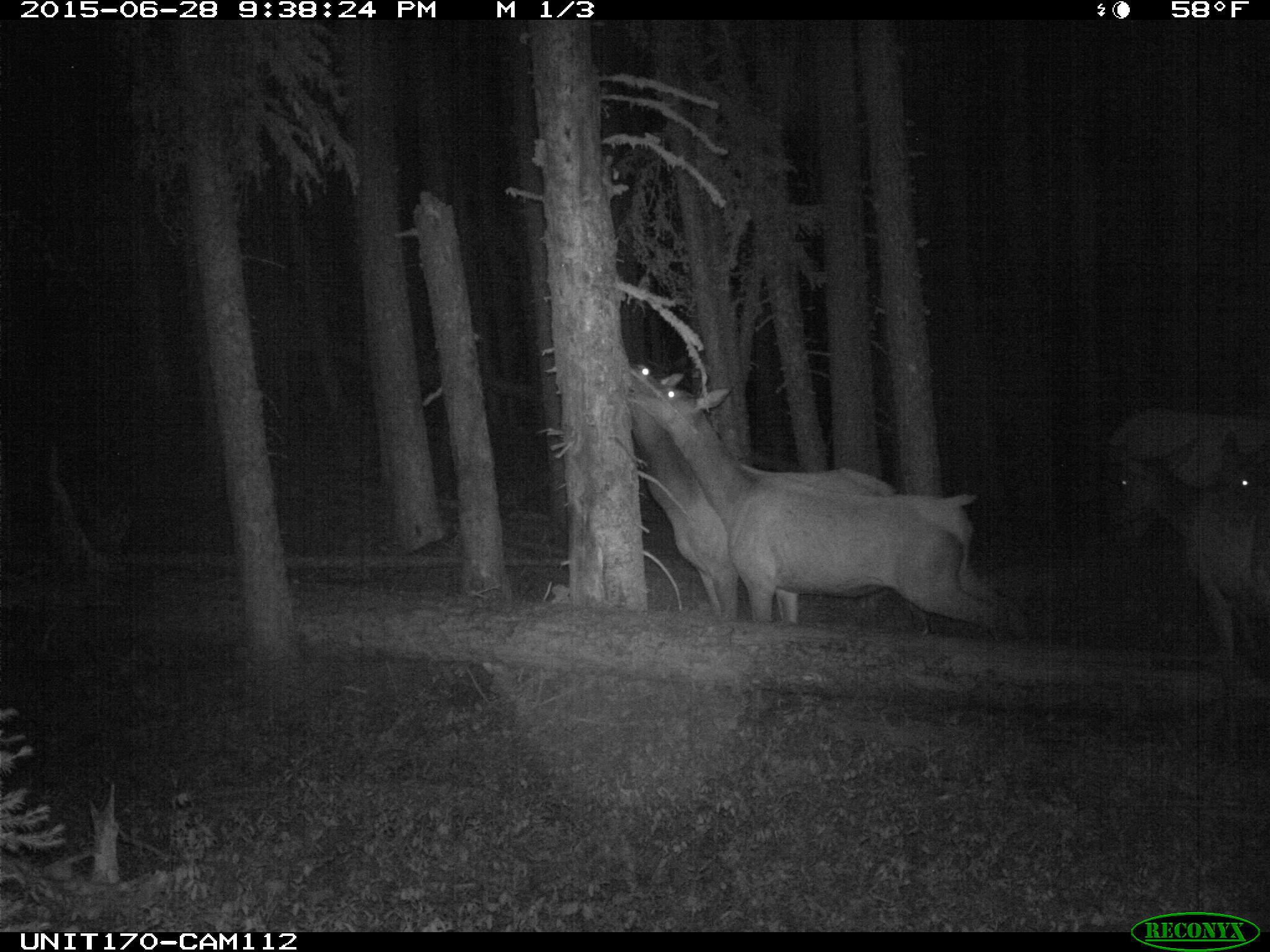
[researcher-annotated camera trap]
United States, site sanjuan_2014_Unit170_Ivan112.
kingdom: Animalia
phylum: Chordata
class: Mammalia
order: Artiodactyla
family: Cervidae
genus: Cervus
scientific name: Cervus elaphus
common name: red deer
Cervus elaphus (red deer).